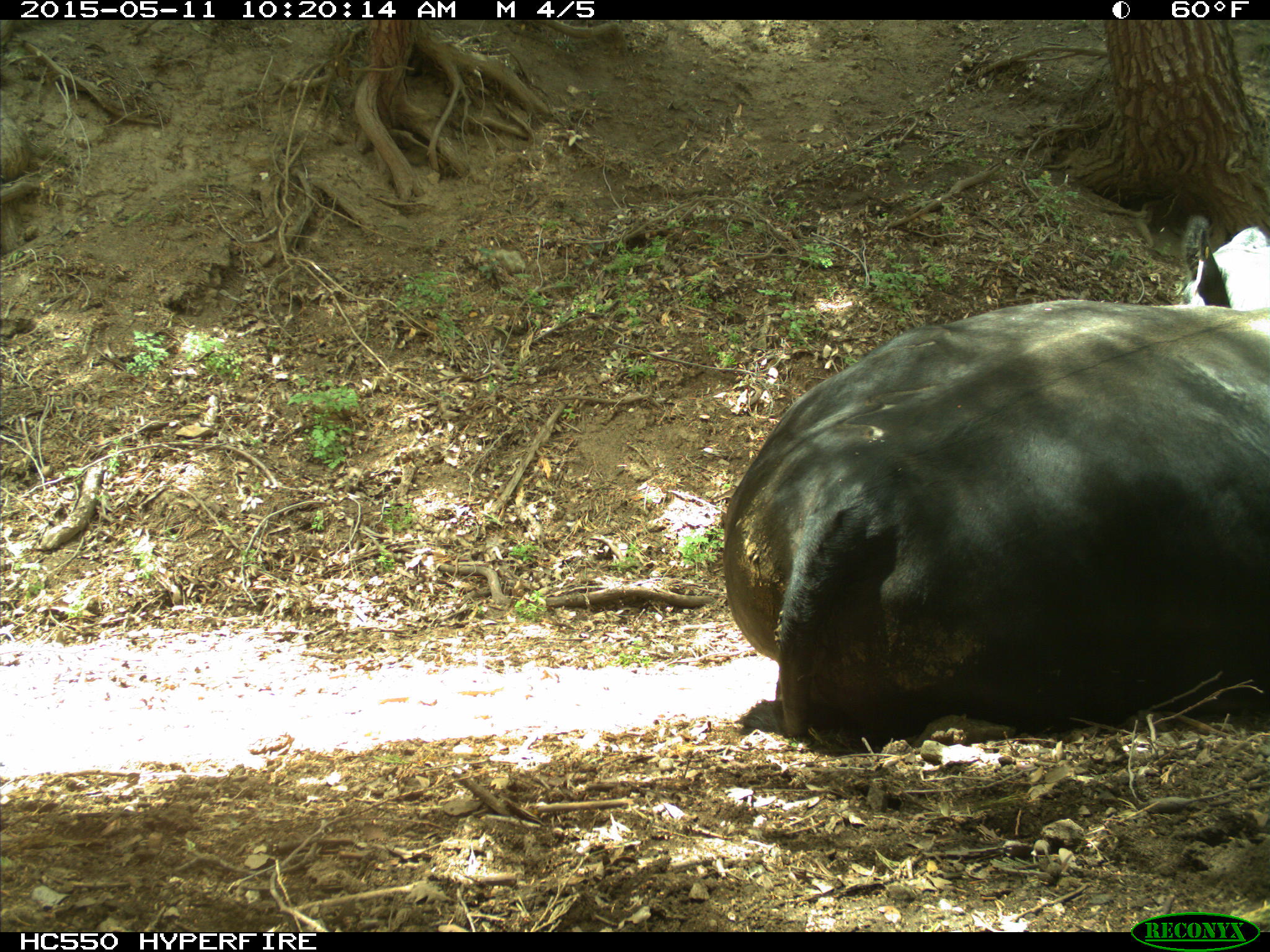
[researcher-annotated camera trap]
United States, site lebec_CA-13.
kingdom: Animalia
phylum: Chordata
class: Mammalia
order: Artiodactyla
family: Bovidae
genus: Bos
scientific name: Bos taurus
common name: domestic cow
Bos taurus (domestic cow).